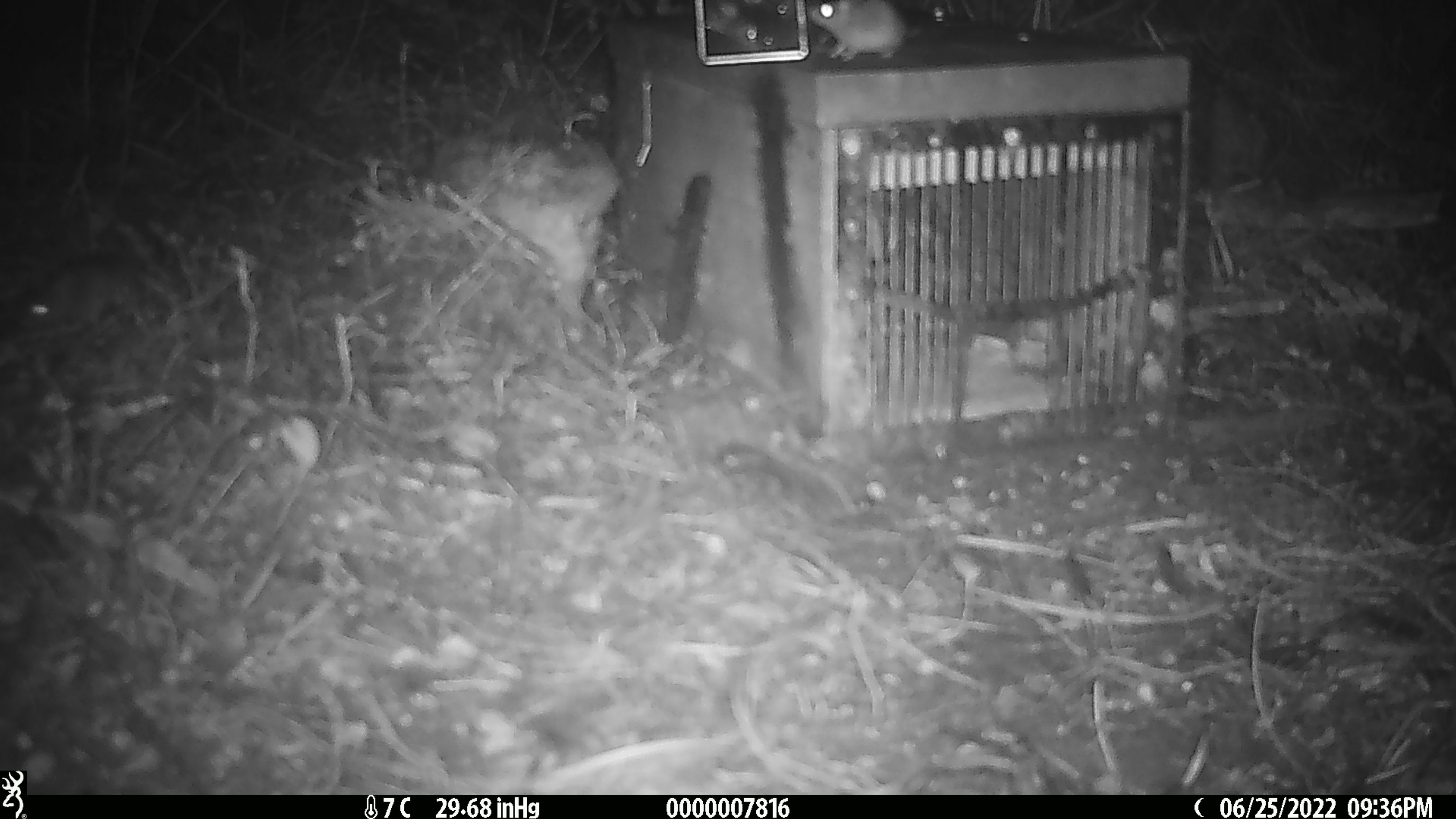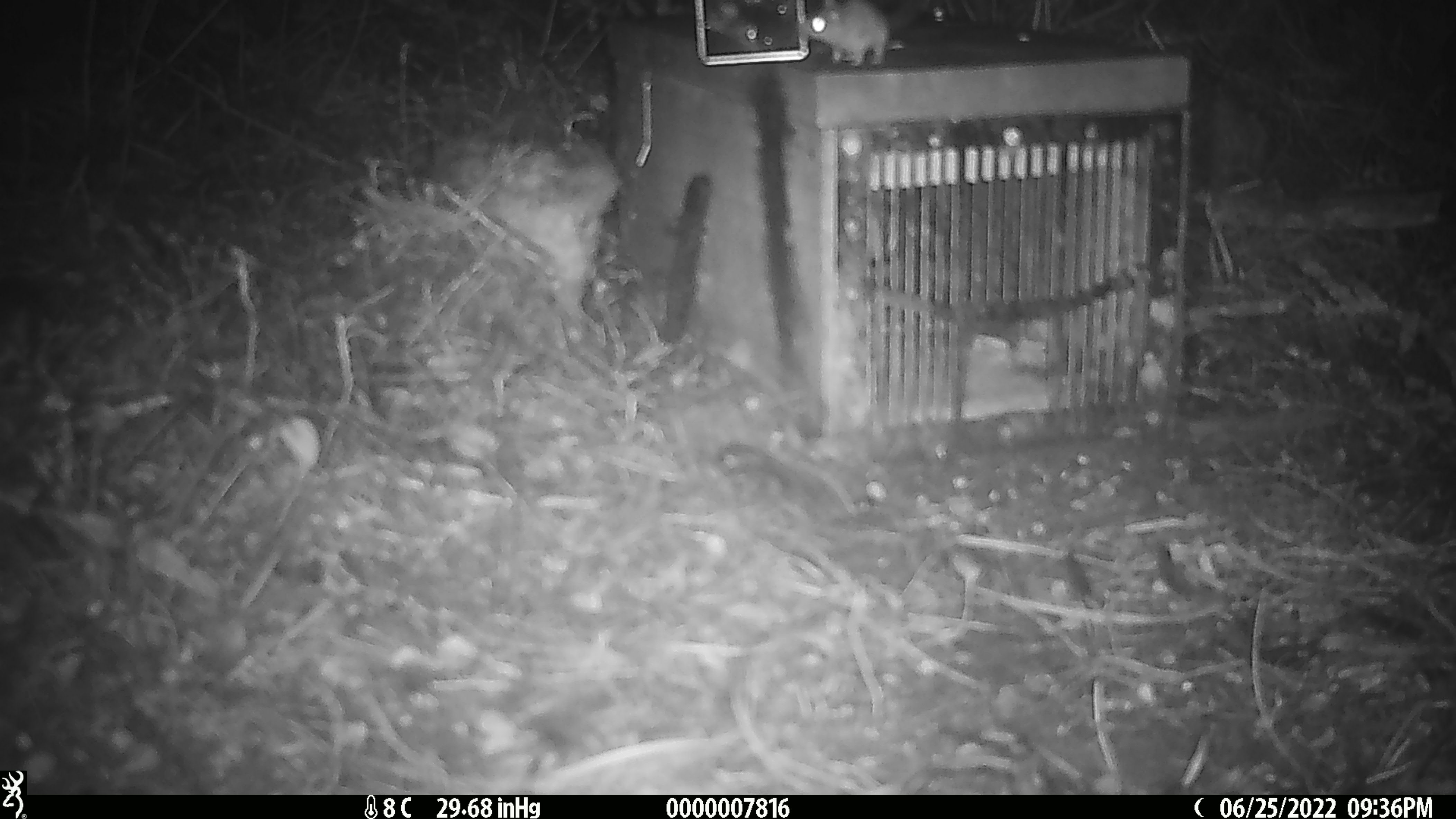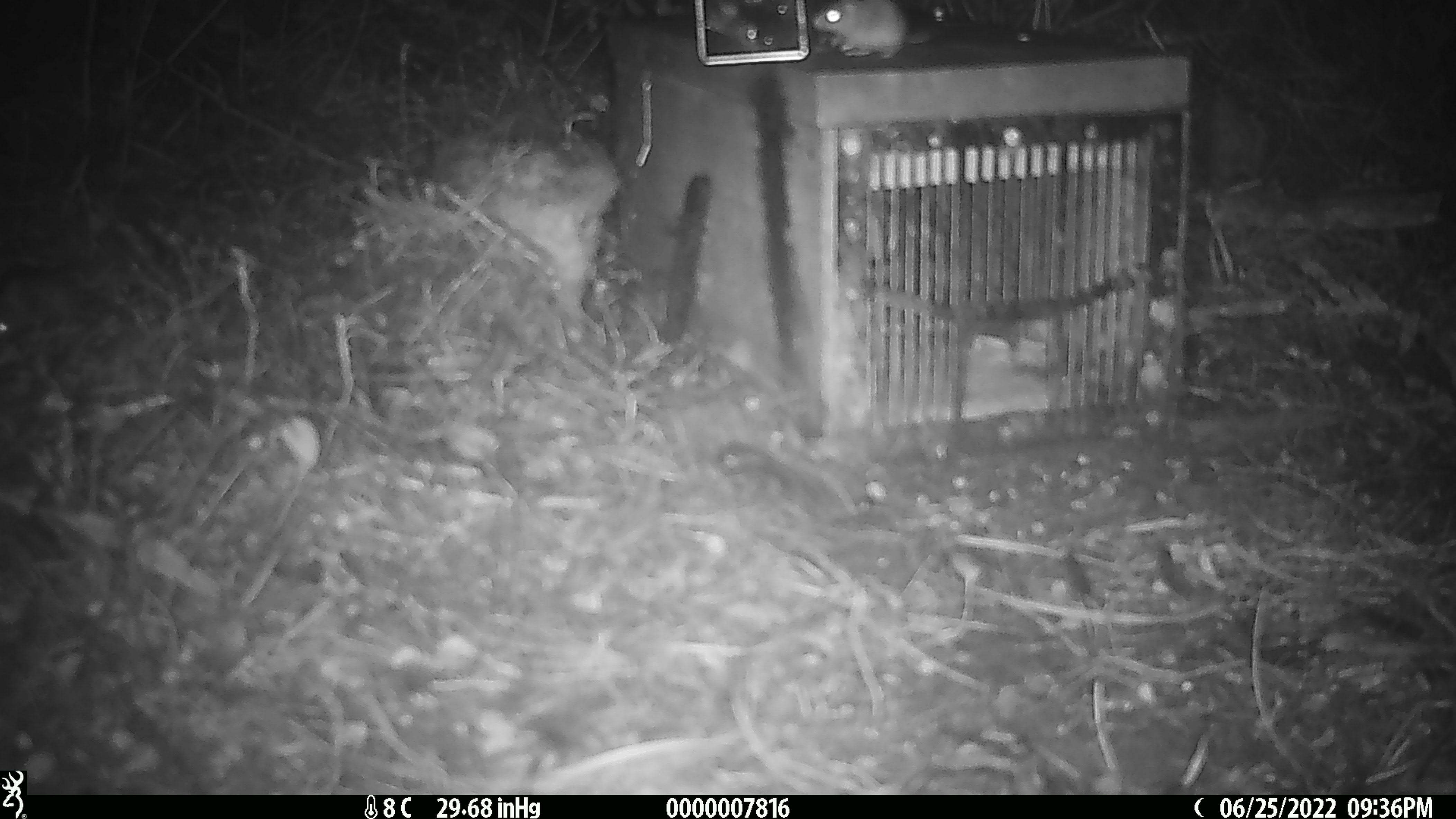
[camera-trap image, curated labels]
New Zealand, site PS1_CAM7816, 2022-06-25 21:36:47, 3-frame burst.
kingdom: Animalia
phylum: Chordata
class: Mammalia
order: Rodentia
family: Muridae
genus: Mus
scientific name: Mus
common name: mouse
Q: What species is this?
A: Mouse (Mus).